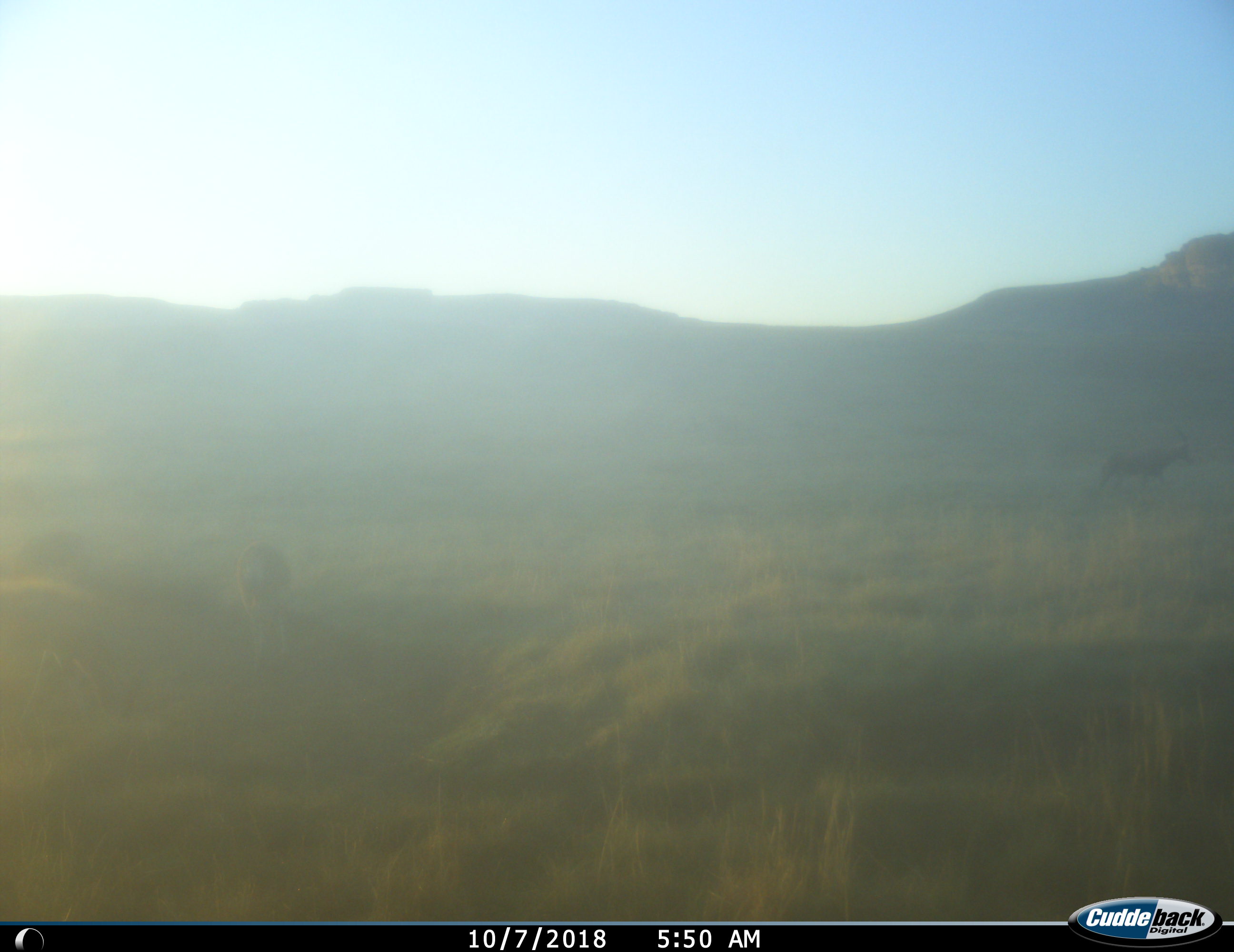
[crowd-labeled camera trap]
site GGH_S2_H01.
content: unidentified animal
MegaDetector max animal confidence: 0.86